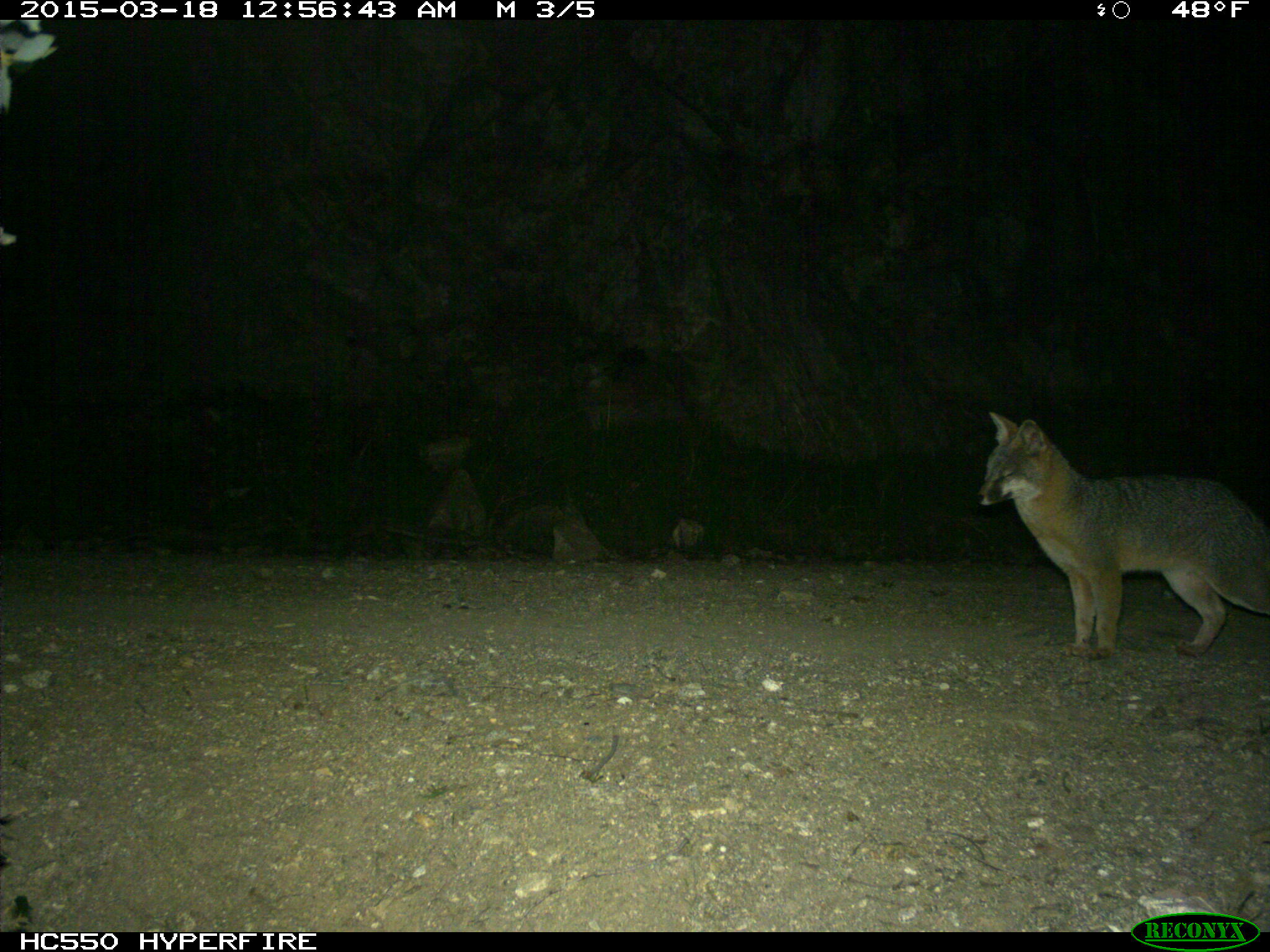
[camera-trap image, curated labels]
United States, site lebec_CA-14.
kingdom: Animalia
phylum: Chordata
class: Mammalia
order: Carnivora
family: Canidae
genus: Urocyon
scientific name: Urocyon cinereoargenteus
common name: gray fox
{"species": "Urocyon cinereoargenteus (gray fox)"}